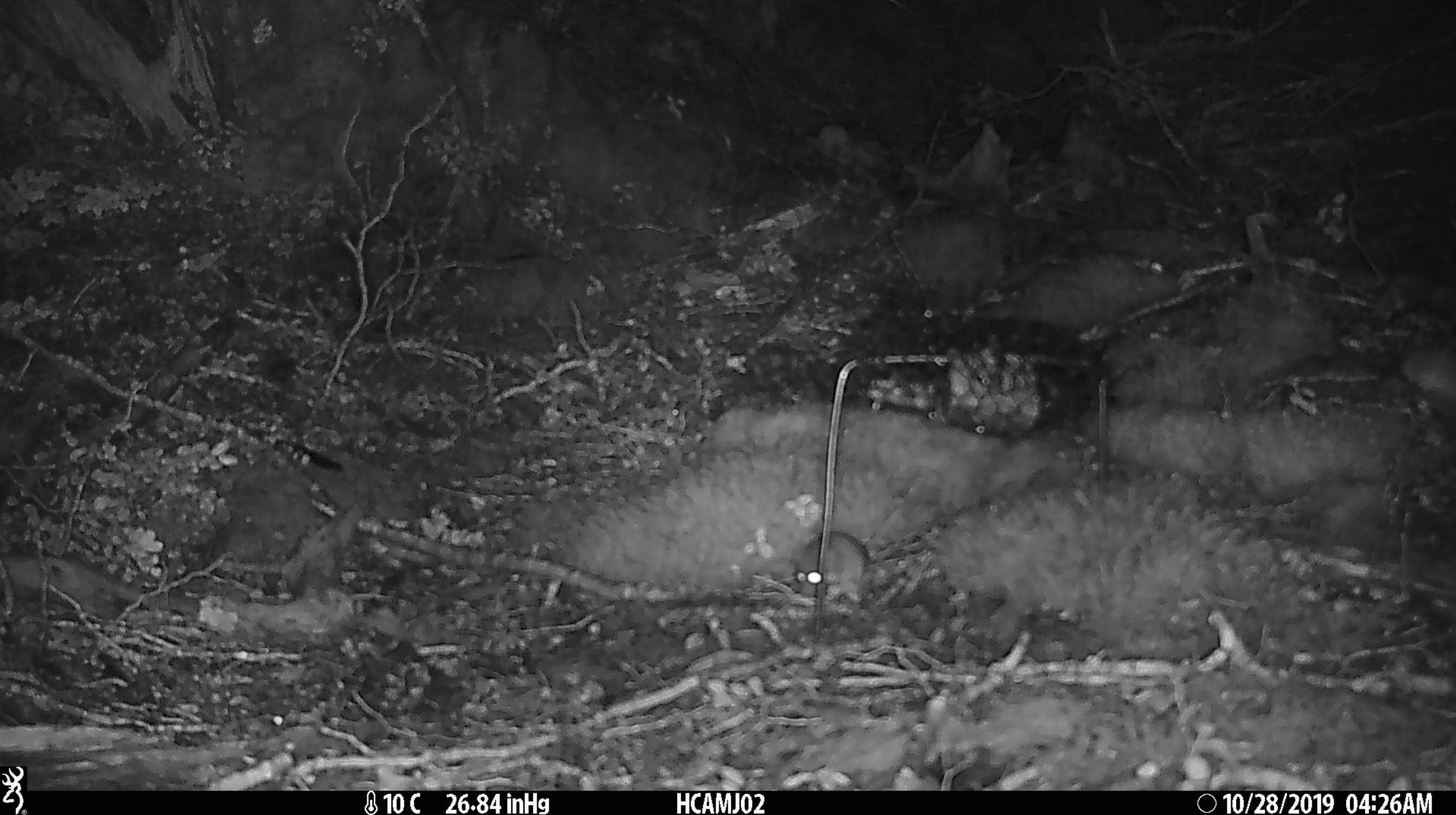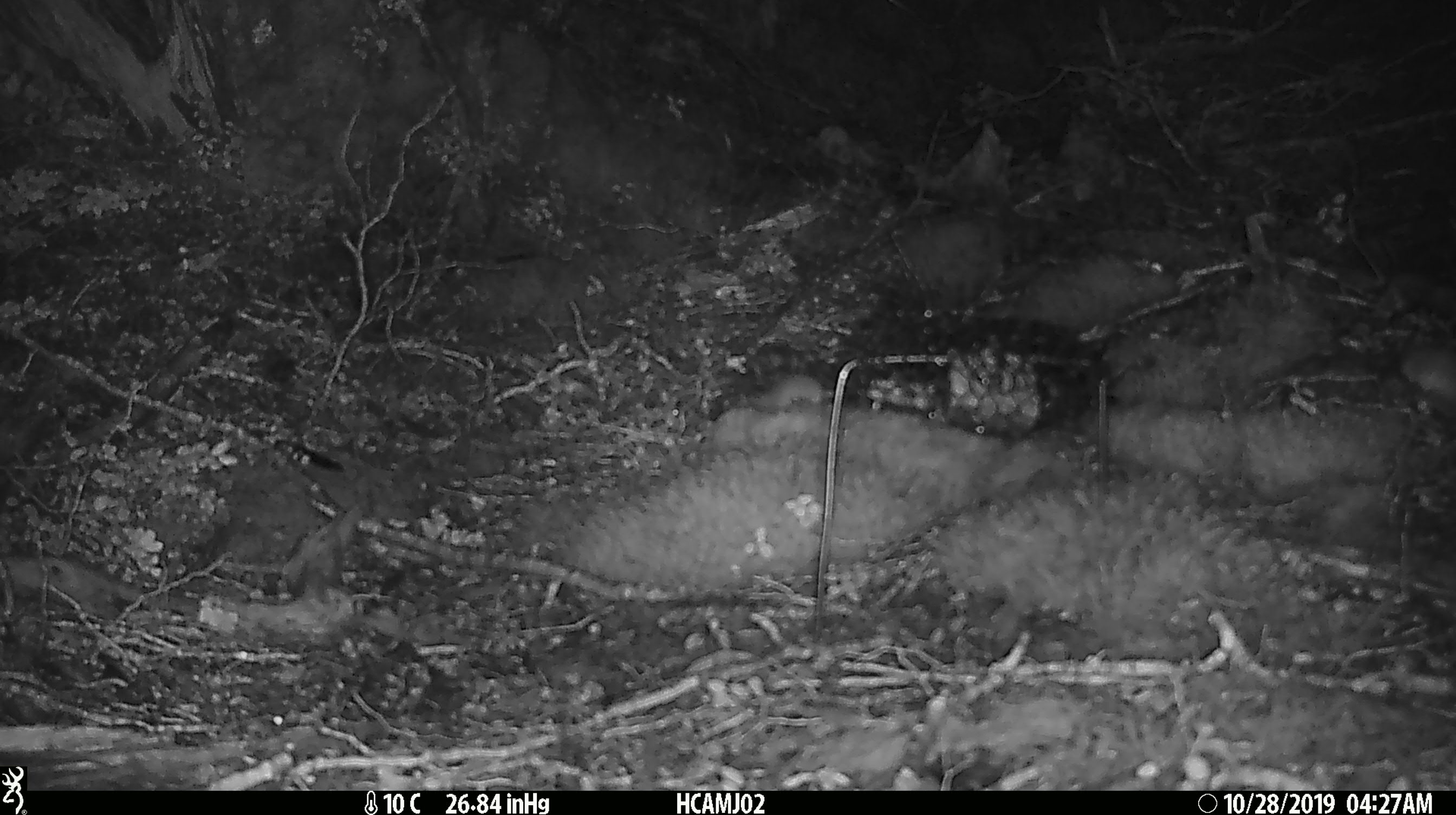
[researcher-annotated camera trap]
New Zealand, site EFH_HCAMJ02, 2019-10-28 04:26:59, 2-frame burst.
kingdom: Animalia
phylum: Chordata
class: Mammalia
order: Rodentia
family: Muridae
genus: Mus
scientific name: Mus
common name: mouse